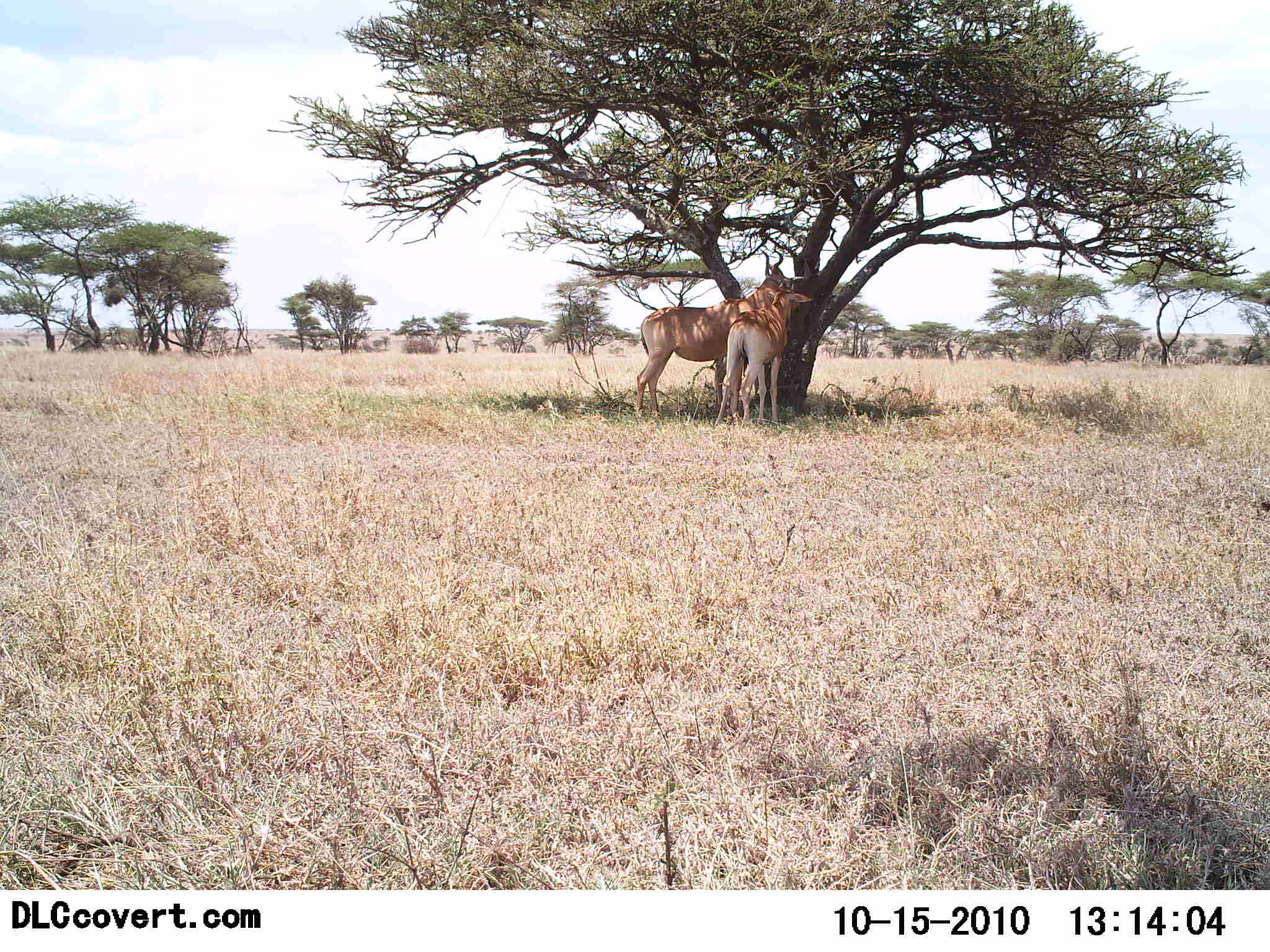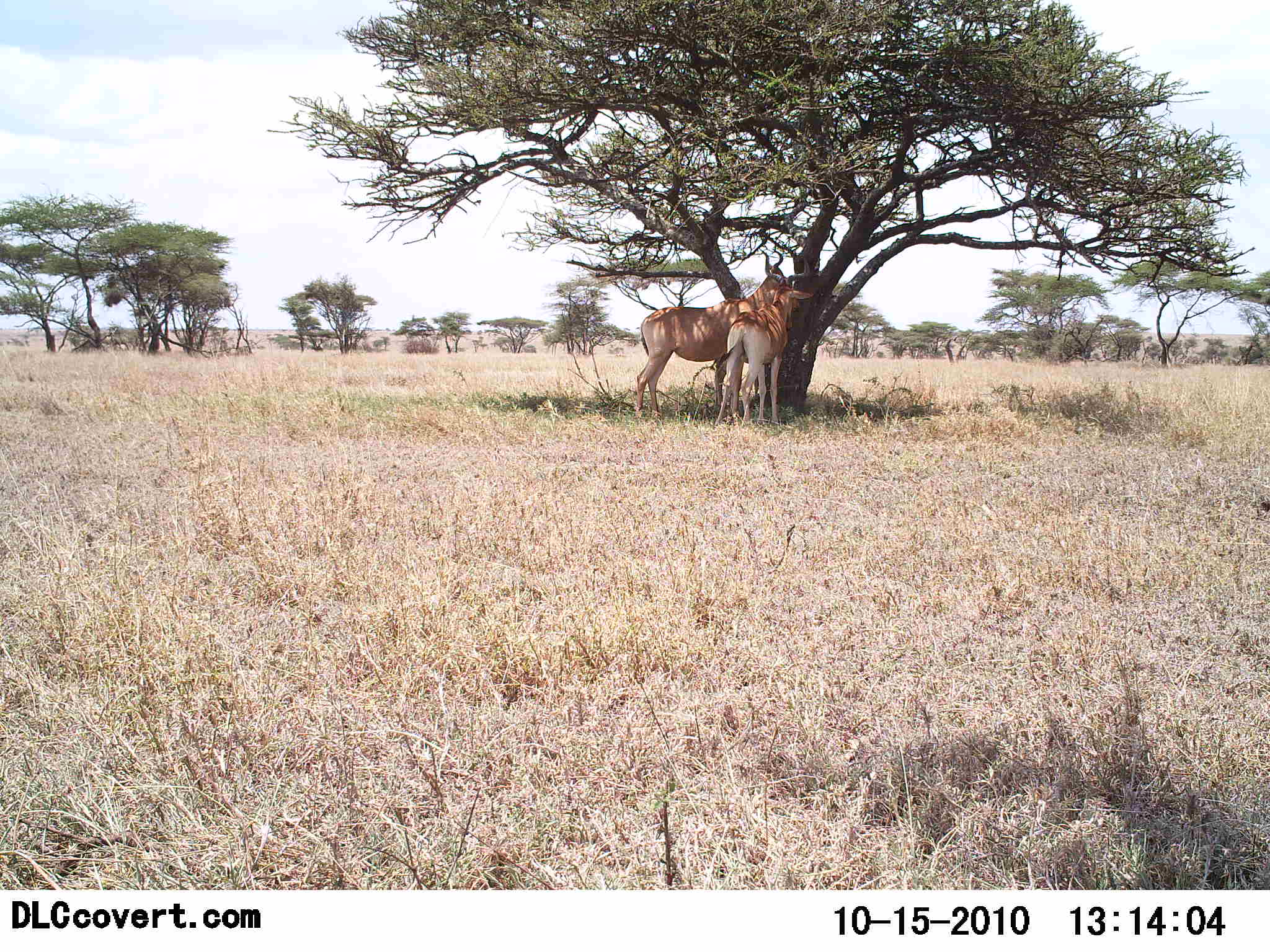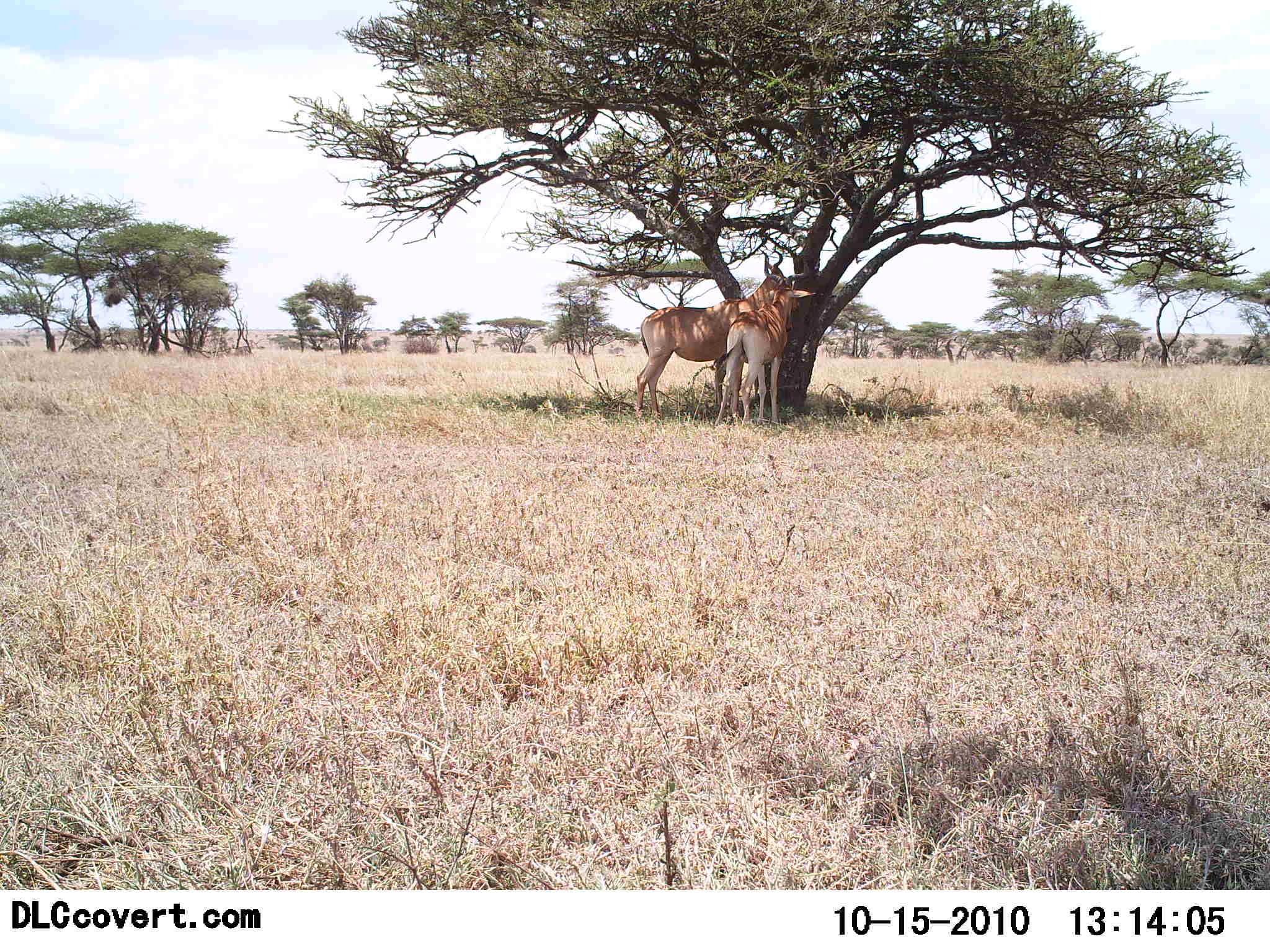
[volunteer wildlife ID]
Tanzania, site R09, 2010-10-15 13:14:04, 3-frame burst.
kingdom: Animalia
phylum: Chordata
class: Mammalia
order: Artiodactyla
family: Bovidae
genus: Alcelaphus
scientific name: Alcelaphus buselaphus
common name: hartebeest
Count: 2.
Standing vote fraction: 64%.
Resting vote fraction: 9%.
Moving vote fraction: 0%.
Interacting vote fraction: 18%.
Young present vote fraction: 0%.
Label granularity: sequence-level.